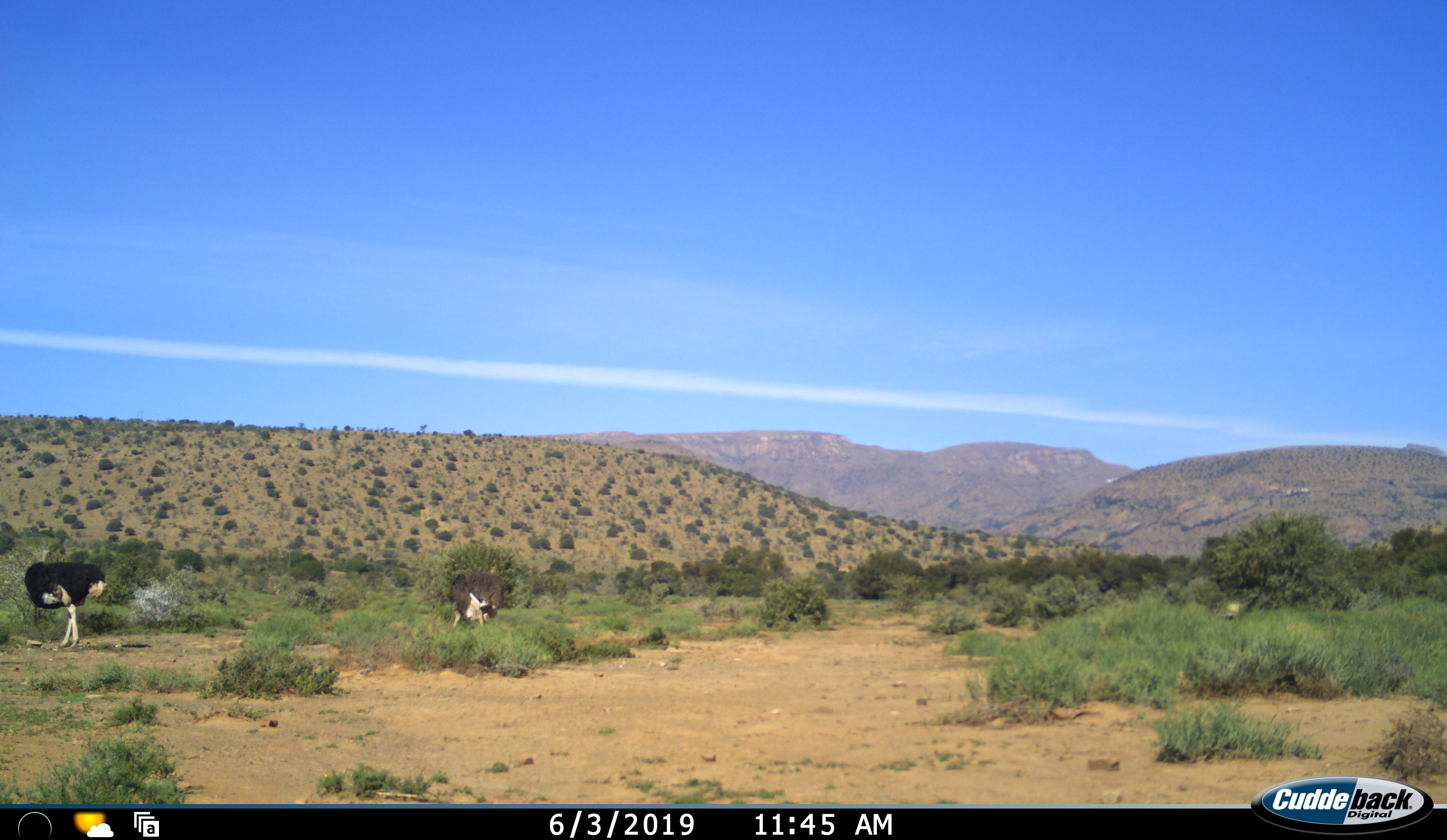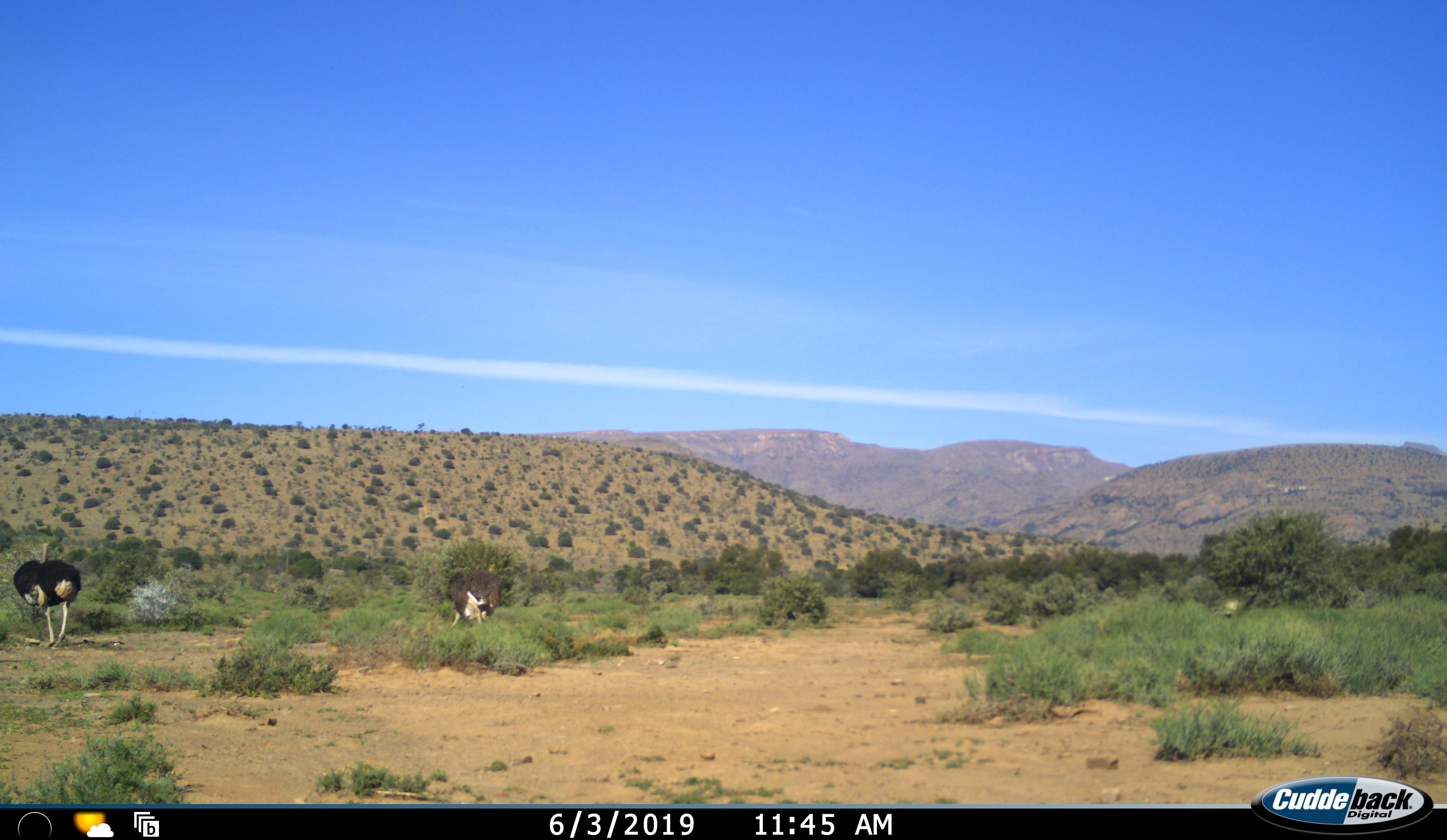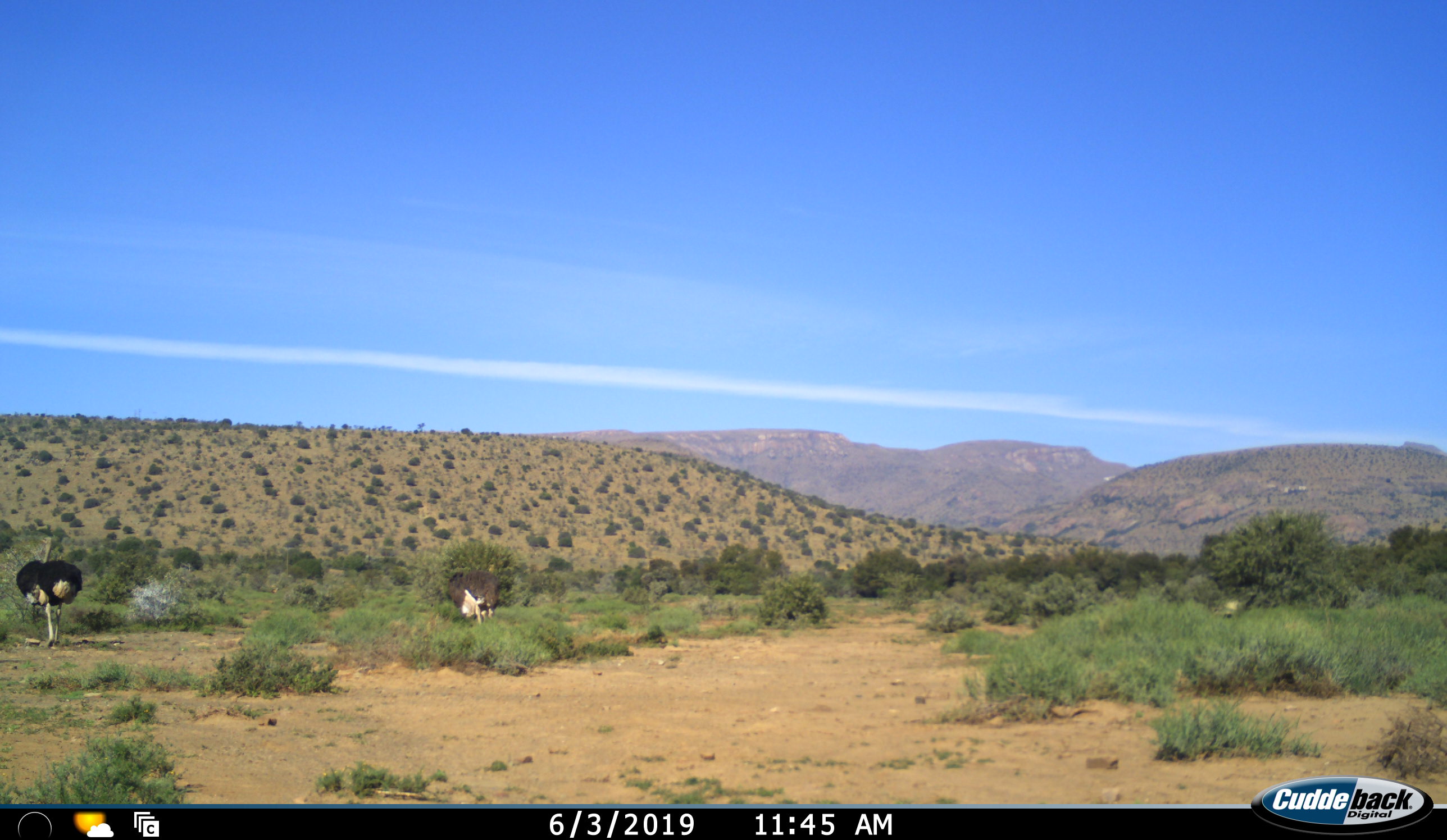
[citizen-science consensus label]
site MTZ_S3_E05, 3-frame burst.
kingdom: Animalia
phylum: Chordata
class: Aves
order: Struthioniformes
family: Struthionidae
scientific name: Struthionidae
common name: ostrich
Ostrich (Struthionidae), count 2. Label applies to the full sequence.